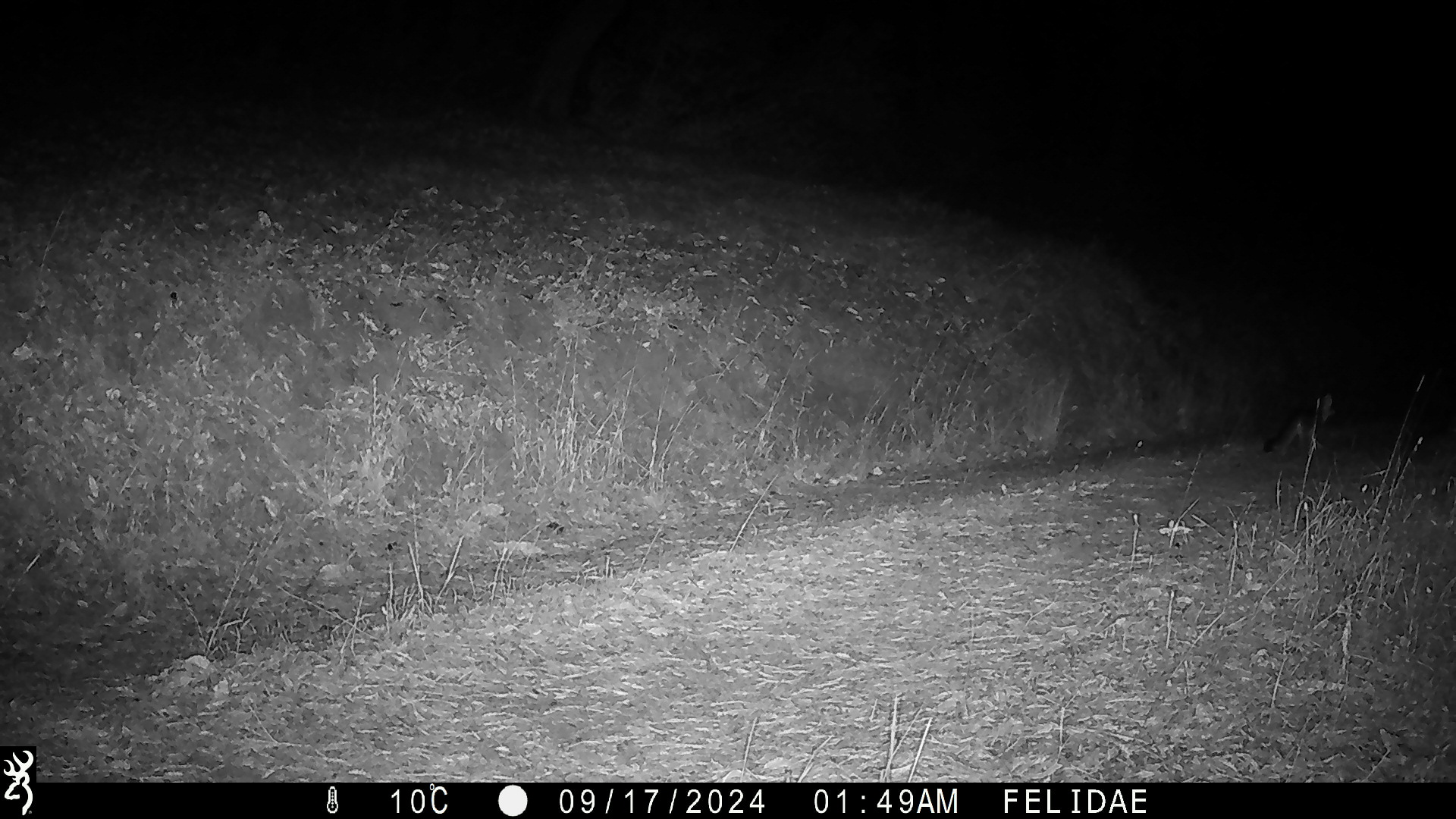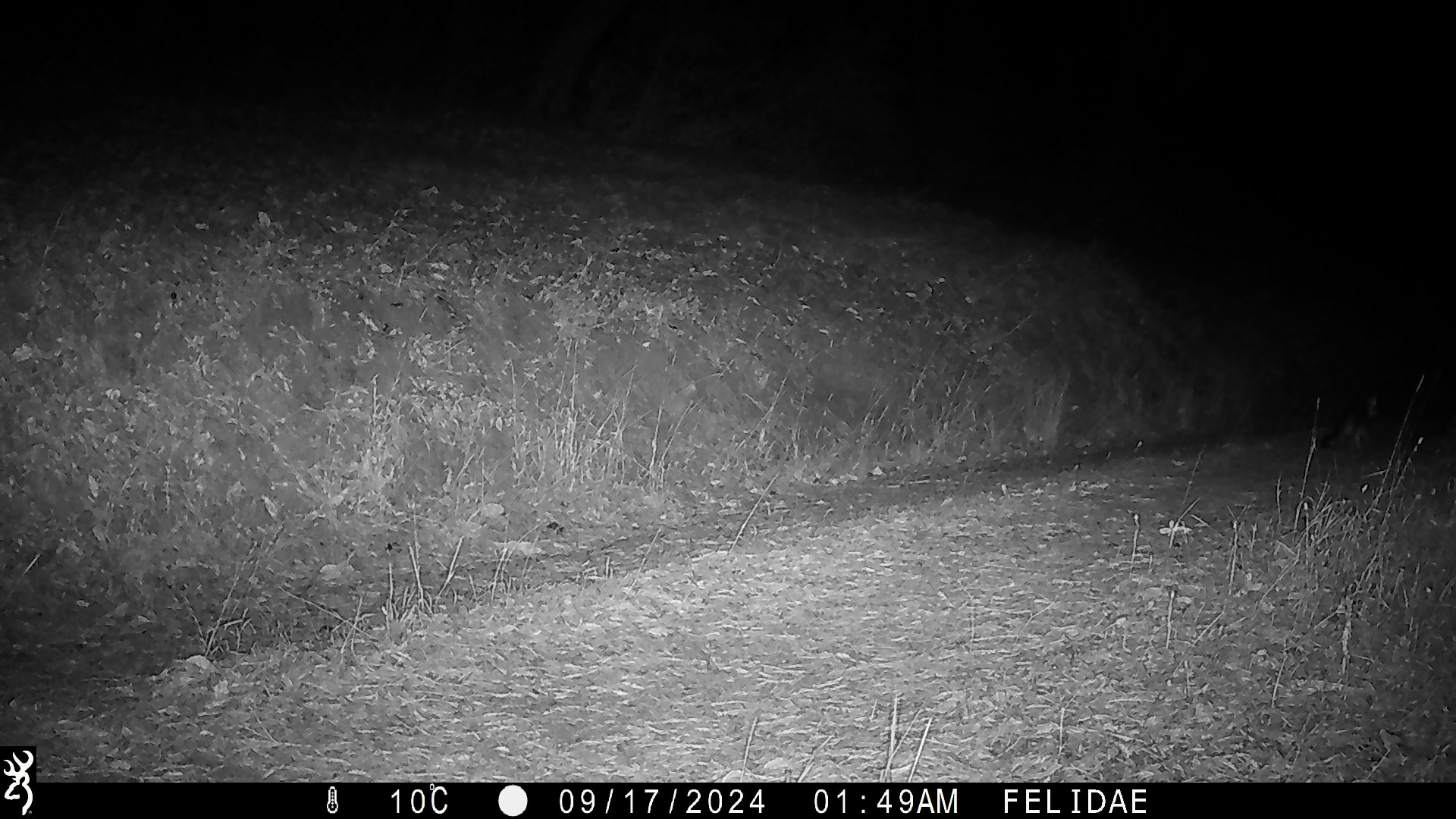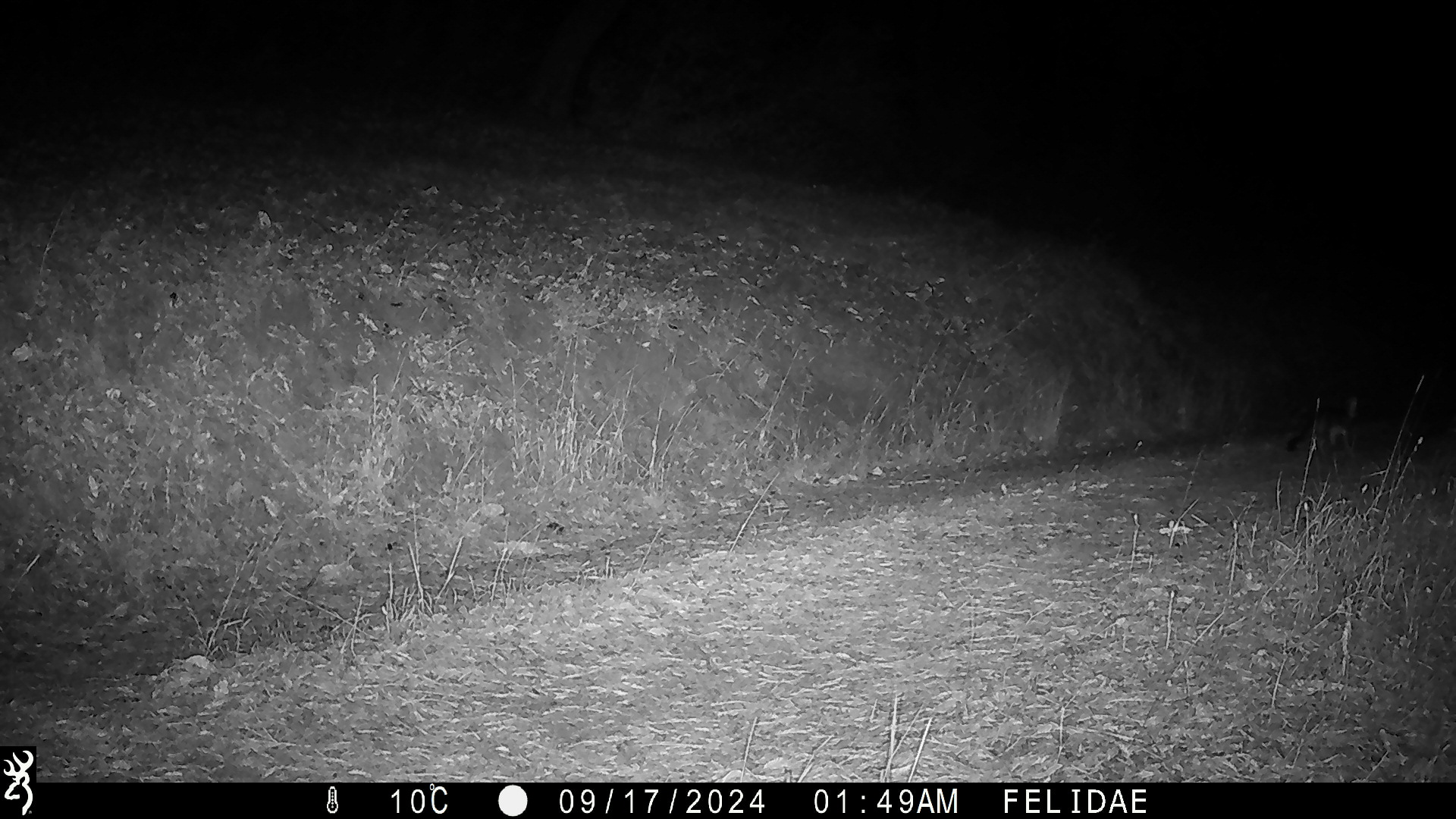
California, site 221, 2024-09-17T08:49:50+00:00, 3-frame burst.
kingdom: Animalia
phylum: Chordata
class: Mammalia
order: Carnivora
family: Canidae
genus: Urocyon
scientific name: Urocyon cinereoargenteus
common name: gray fox